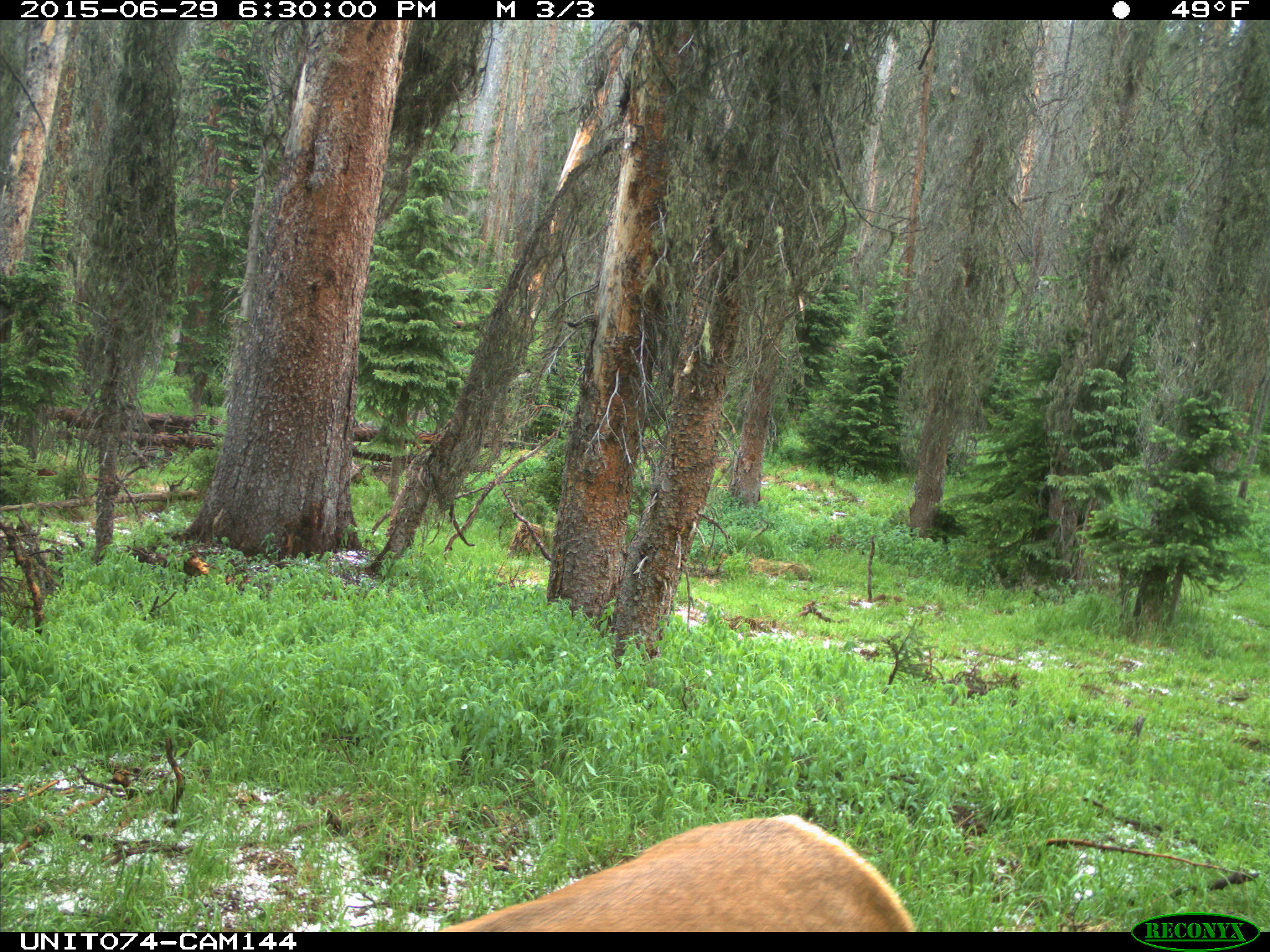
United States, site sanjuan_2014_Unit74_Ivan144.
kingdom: Animalia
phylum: Chordata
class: Mammalia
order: Artiodactyla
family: Cervidae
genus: Cervus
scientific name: Cervus elaphus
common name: red deer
Cervus elaphus (red deer).